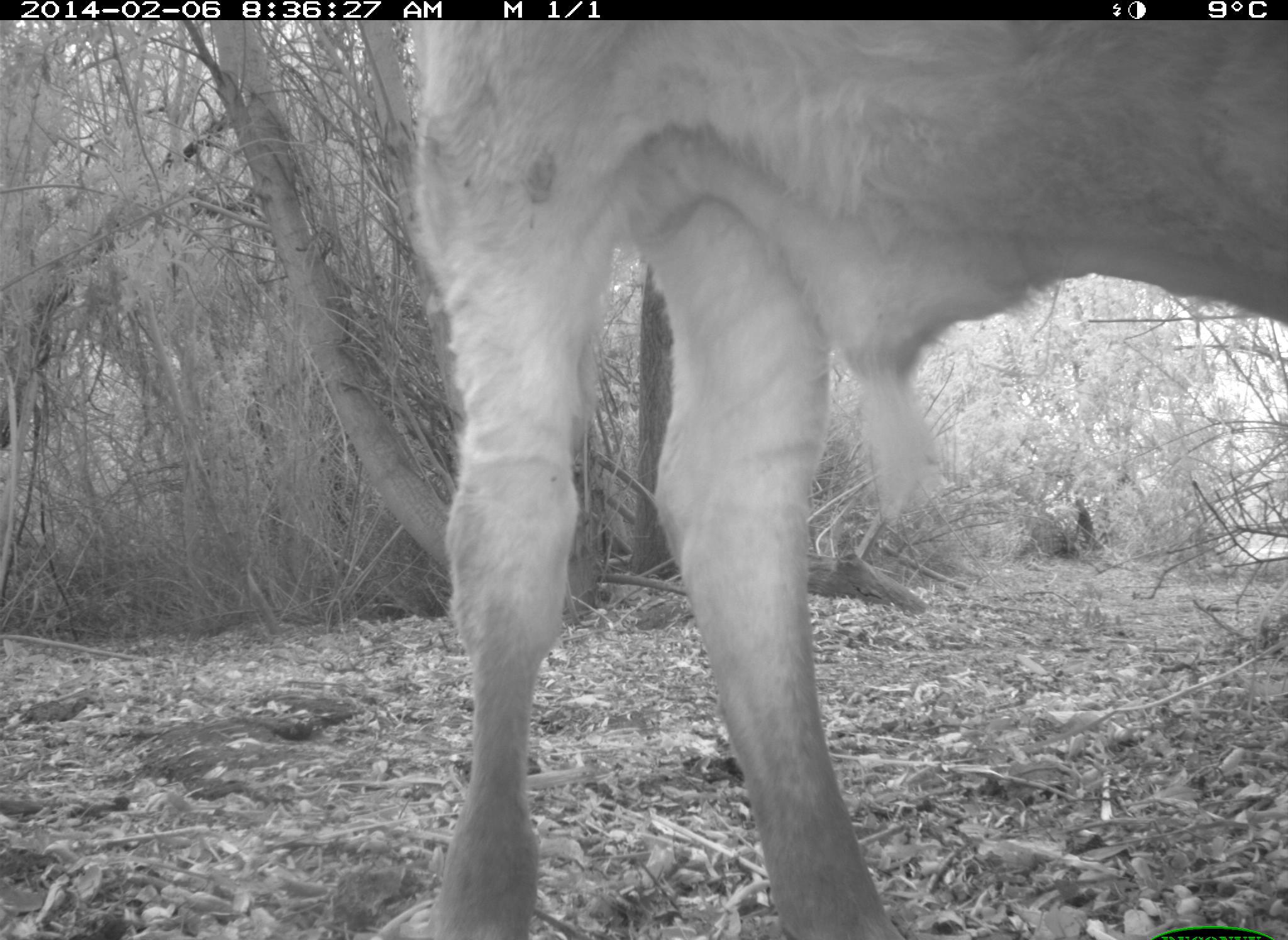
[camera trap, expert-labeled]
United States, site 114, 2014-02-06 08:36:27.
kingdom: Animalia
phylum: Chordata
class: Mammalia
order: Artiodactyla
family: Bovidae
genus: Bos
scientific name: Bos taurus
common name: cow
Cow (Bos taurus).